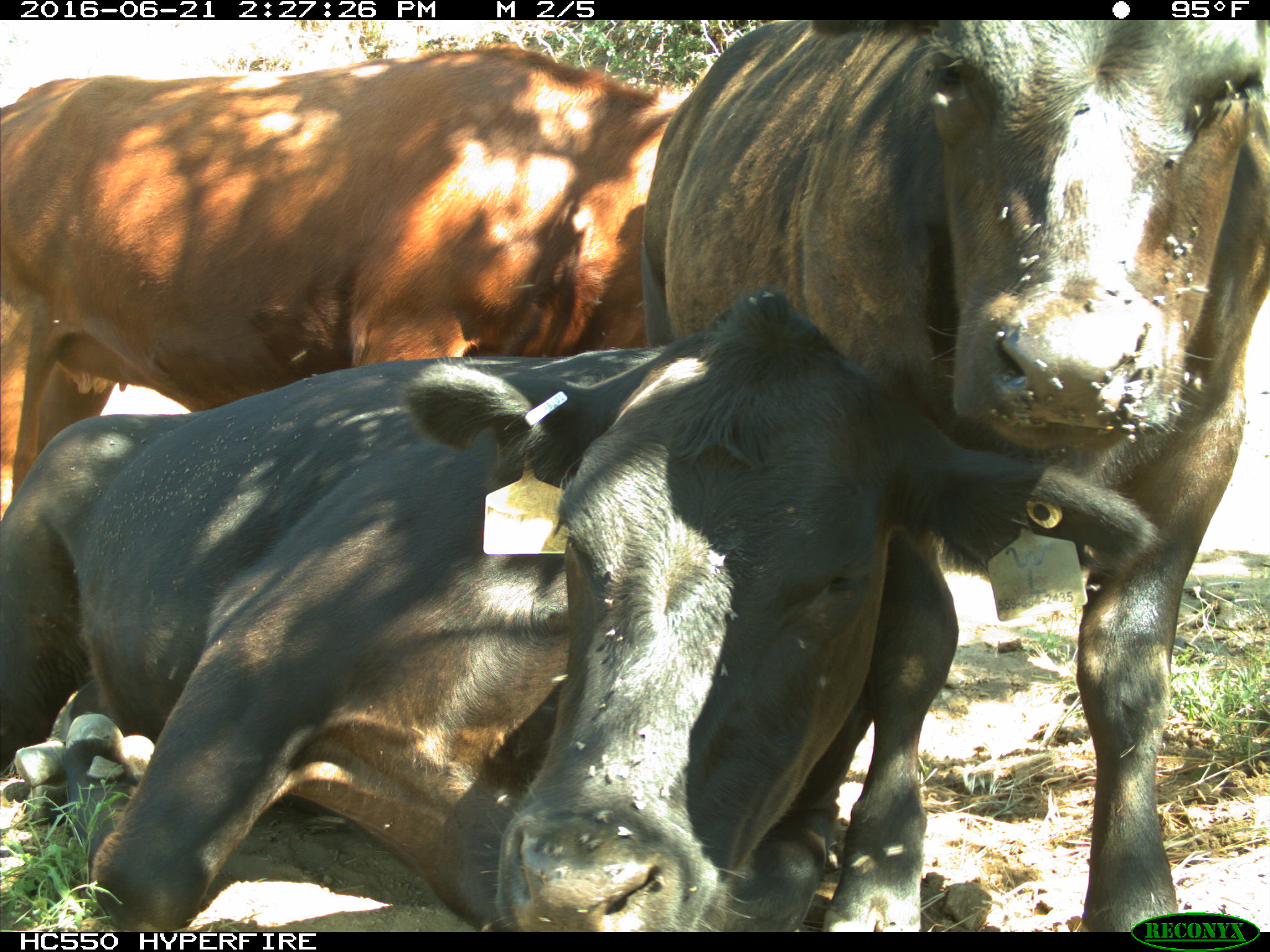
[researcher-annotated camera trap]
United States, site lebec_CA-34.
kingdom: Animalia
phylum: Chordata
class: Mammalia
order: Artiodactyla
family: Bovidae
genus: Bos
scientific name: Bos taurus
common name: domestic cow